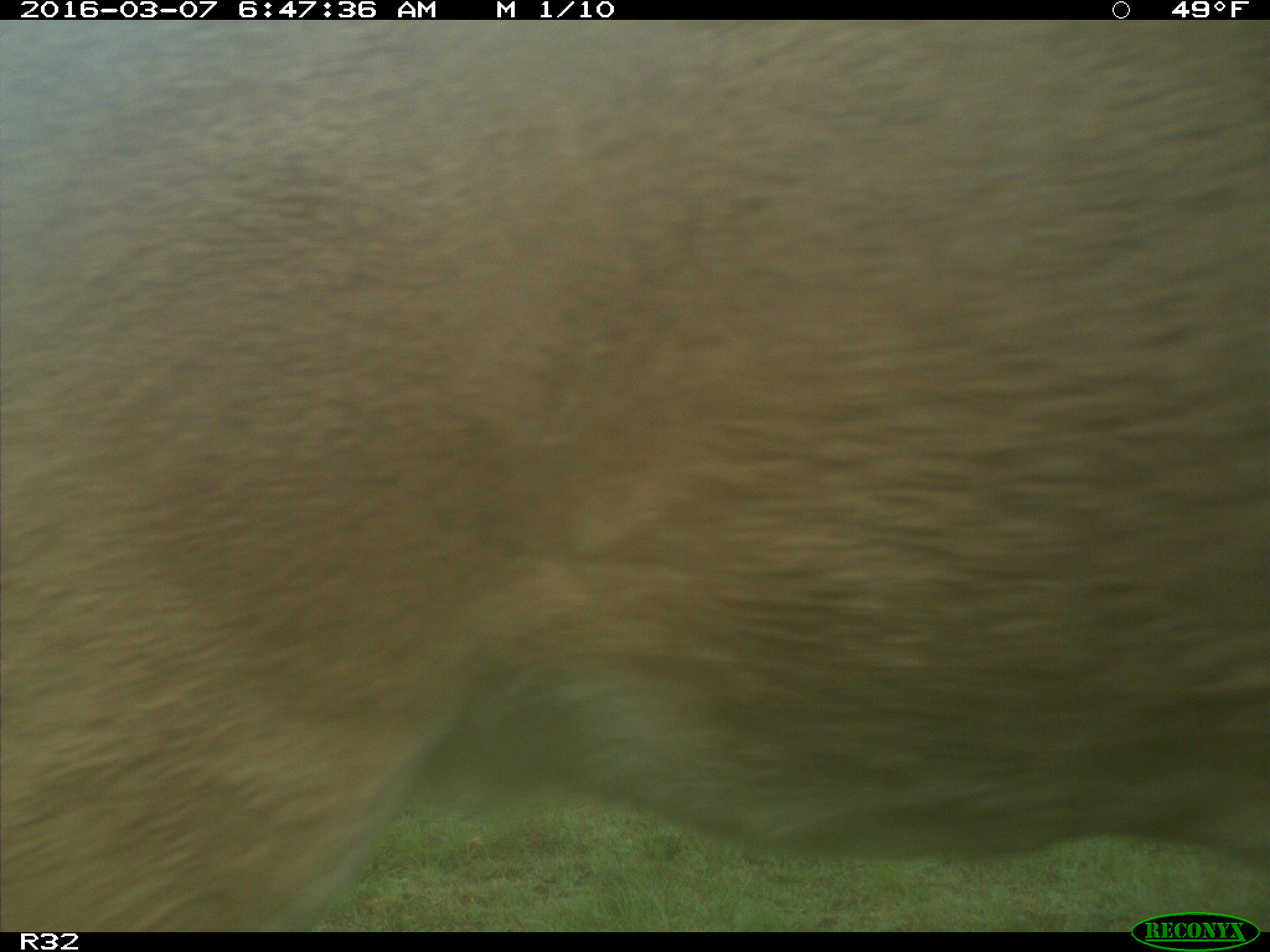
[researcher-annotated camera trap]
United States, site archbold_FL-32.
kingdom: Animalia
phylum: Chordata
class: Mammalia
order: Artiodactyla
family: Cervidae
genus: Odocoileus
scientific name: Odocoileus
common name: deer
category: unidentified deer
Unidentified deer (deer) (Odocoileus).